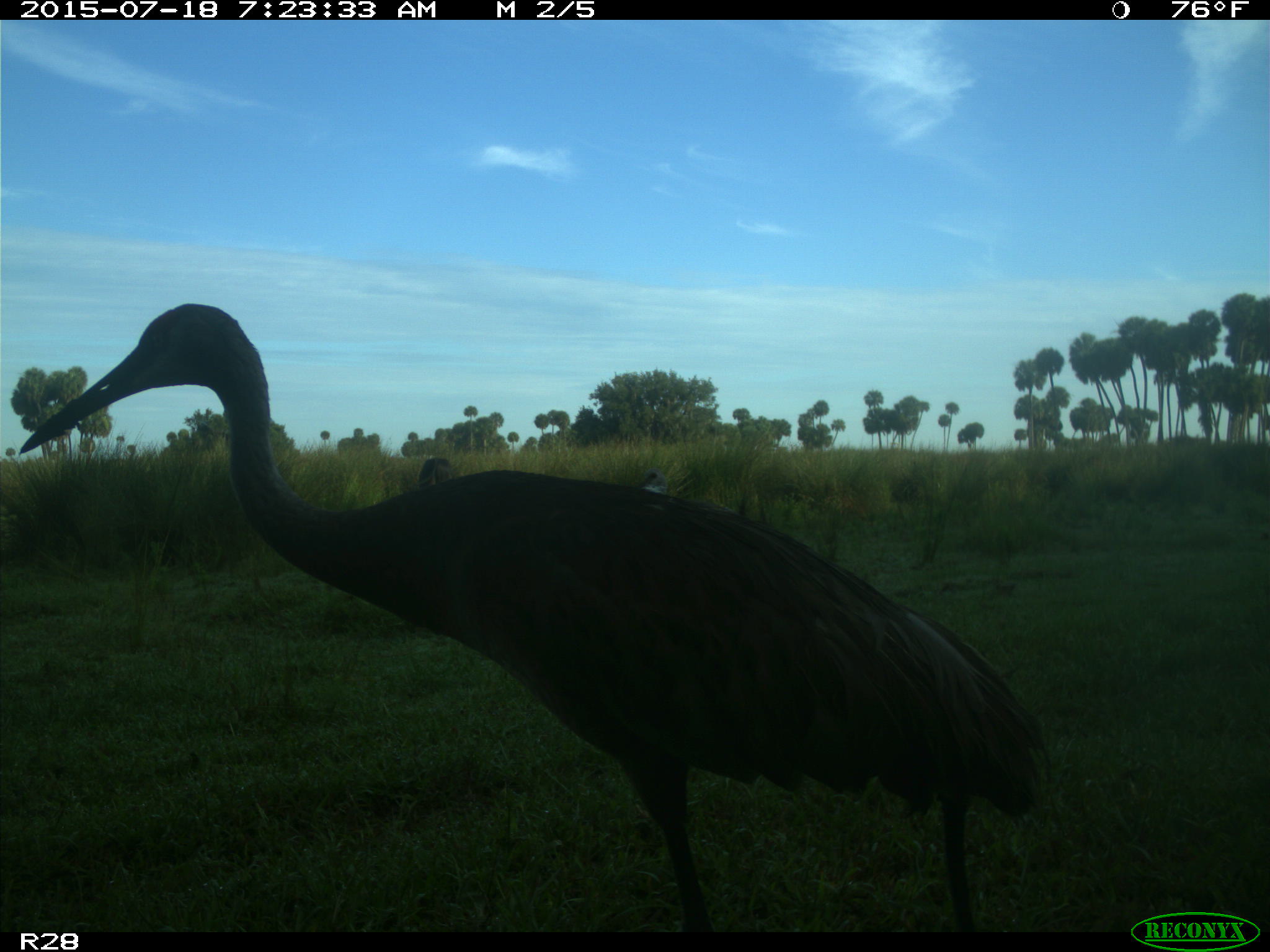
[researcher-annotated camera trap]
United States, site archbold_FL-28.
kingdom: Animalia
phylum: Chordata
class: Mammalia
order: Artiodactyla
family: Bovidae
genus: Bos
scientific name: Bos taurus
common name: domestic cow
Bos taurus (domestic cow).